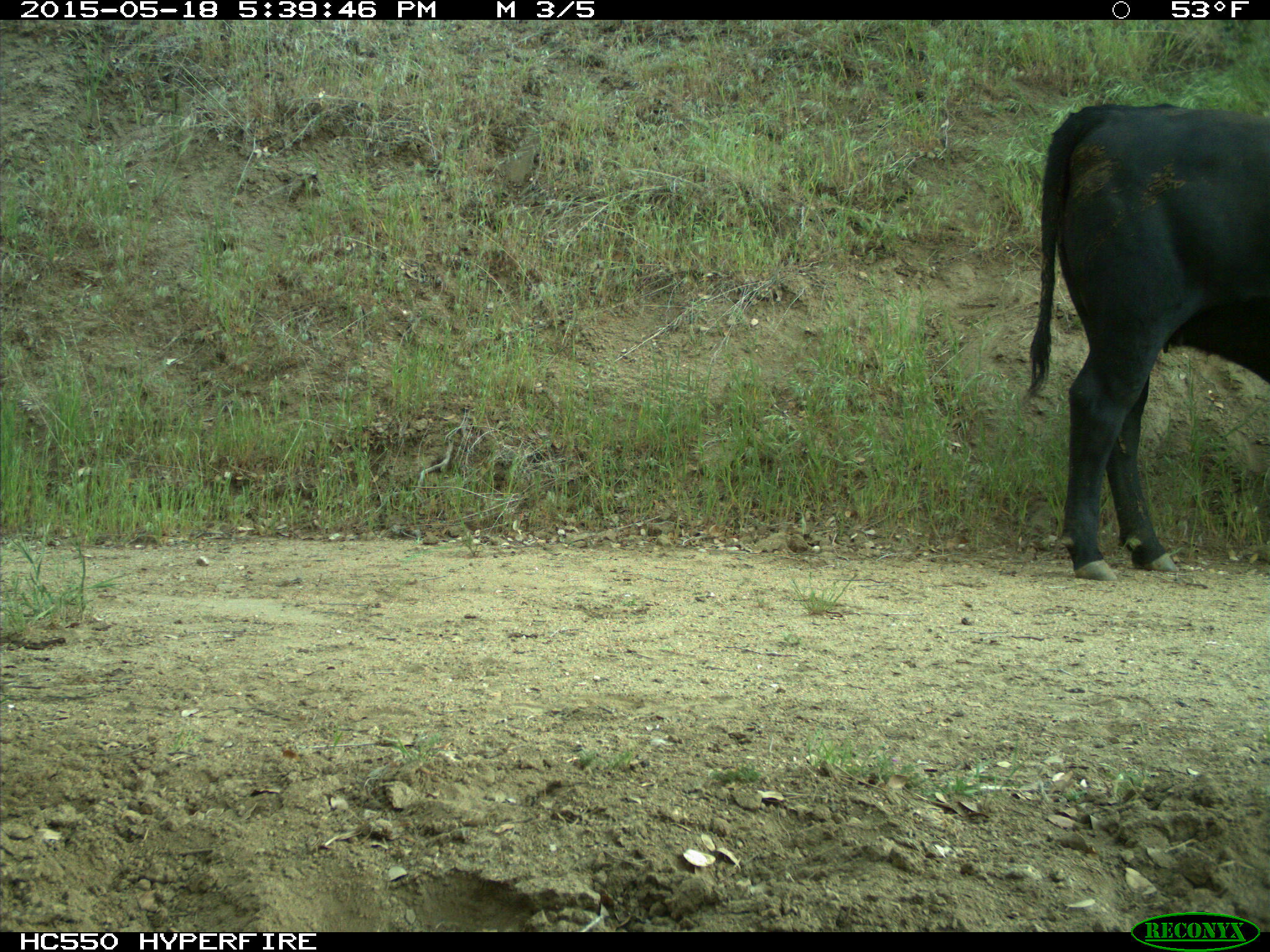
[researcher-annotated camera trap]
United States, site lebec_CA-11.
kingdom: Animalia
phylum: Chordata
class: Mammalia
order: Artiodactyla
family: Bovidae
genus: Bos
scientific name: Bos taurus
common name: domestic cow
Bos taurus (domestic cow).